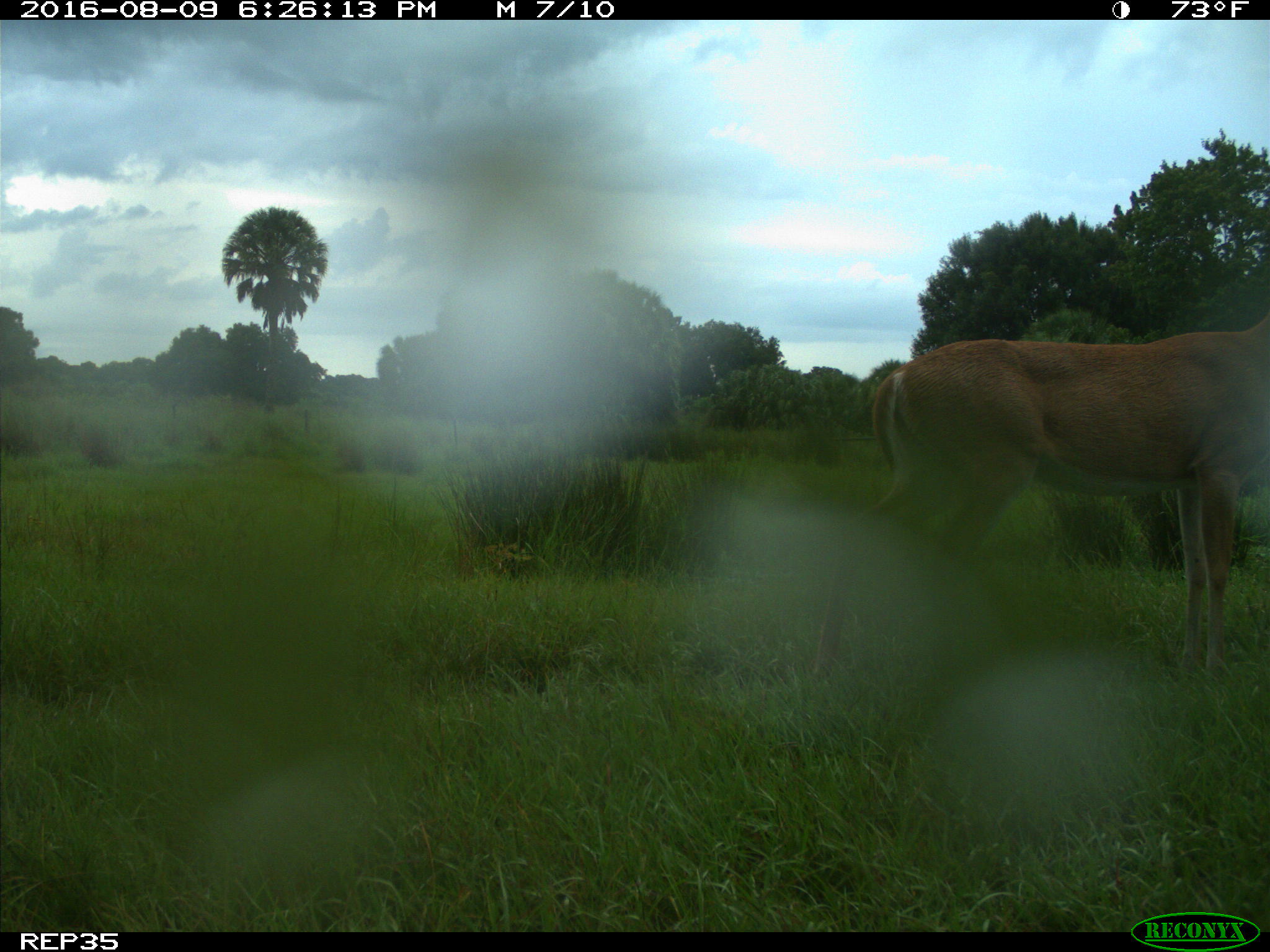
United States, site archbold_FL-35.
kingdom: Animalia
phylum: Chordata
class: Mammalia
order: Artiodactyla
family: Cervidae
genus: Odocoileus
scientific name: Odocoileus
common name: deer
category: unidentified deer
Unidentified deer (deer) (Odocoileus).